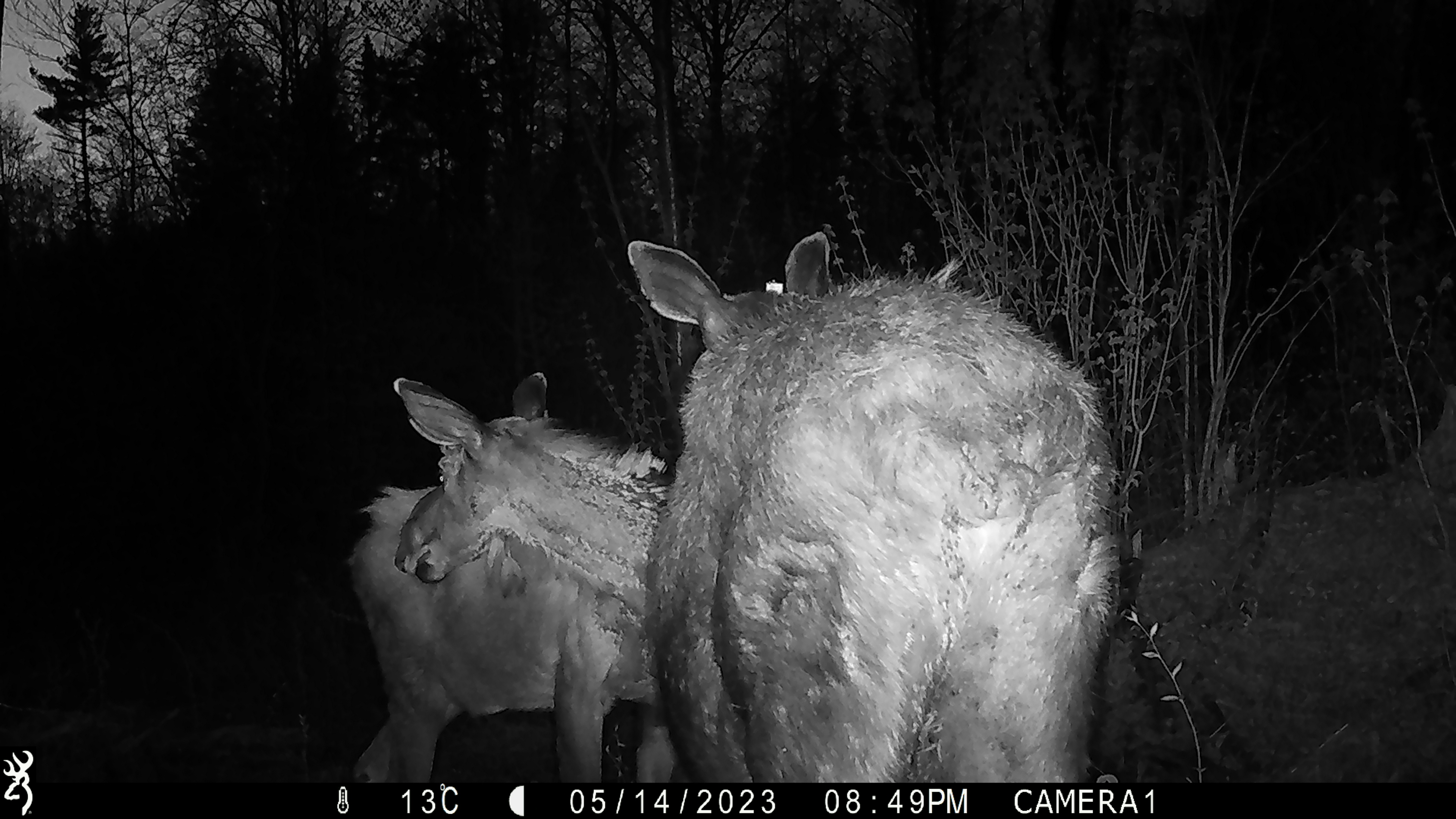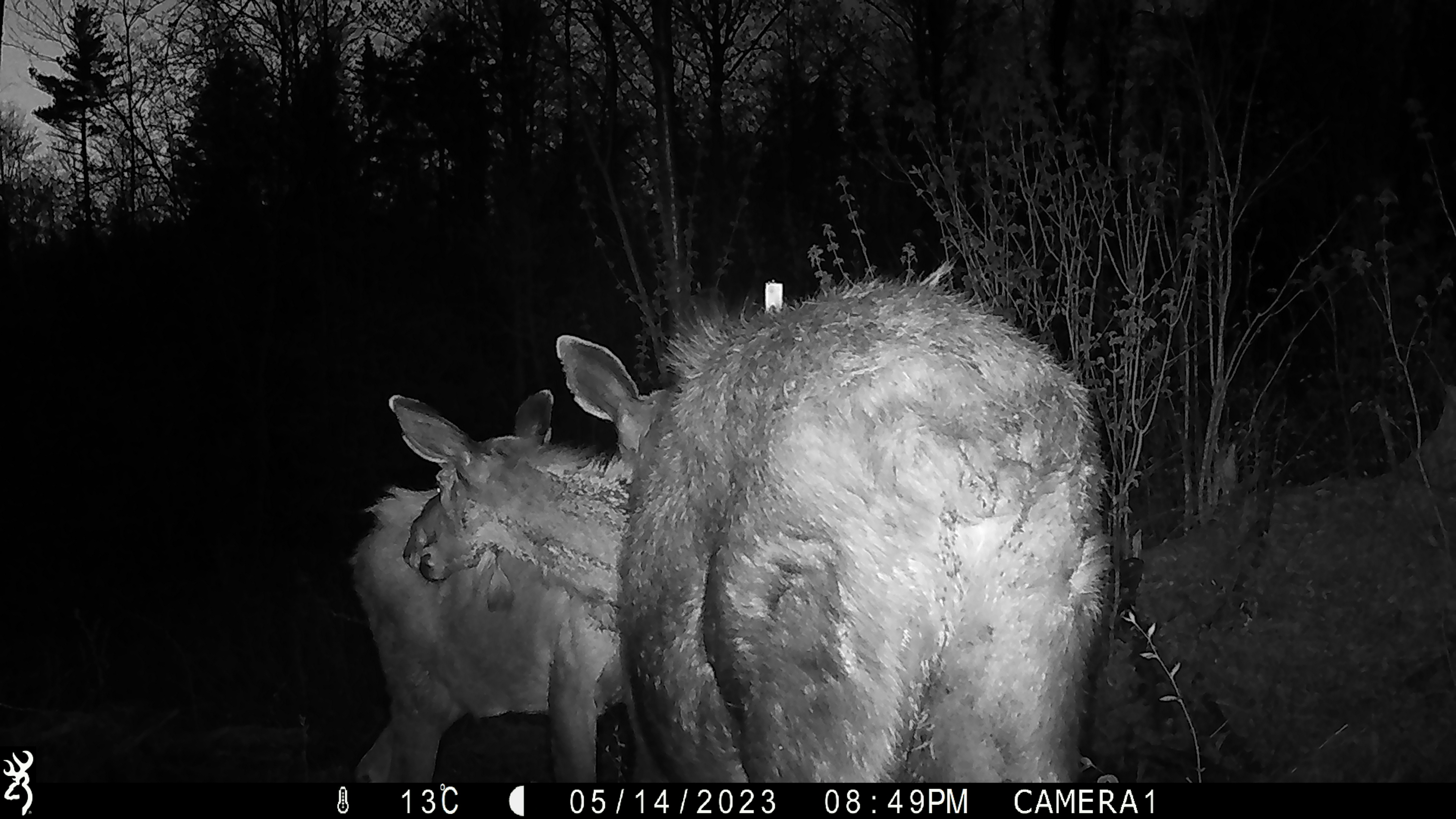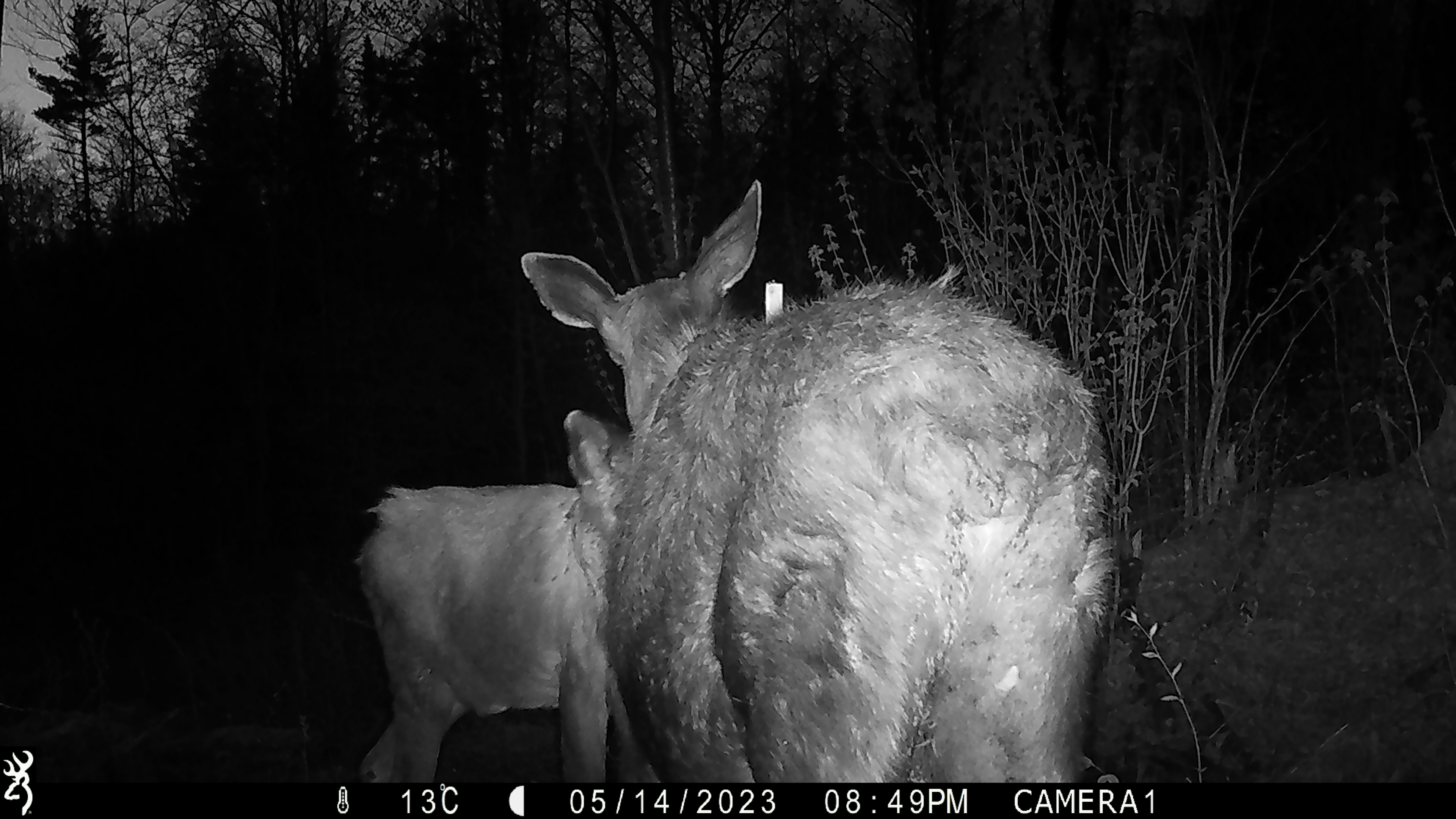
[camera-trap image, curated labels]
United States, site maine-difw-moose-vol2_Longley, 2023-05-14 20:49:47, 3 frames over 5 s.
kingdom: Animalia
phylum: Chordata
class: Mammalia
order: Artiodactyla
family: Cervidae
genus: Alces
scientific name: Alces alces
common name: moose